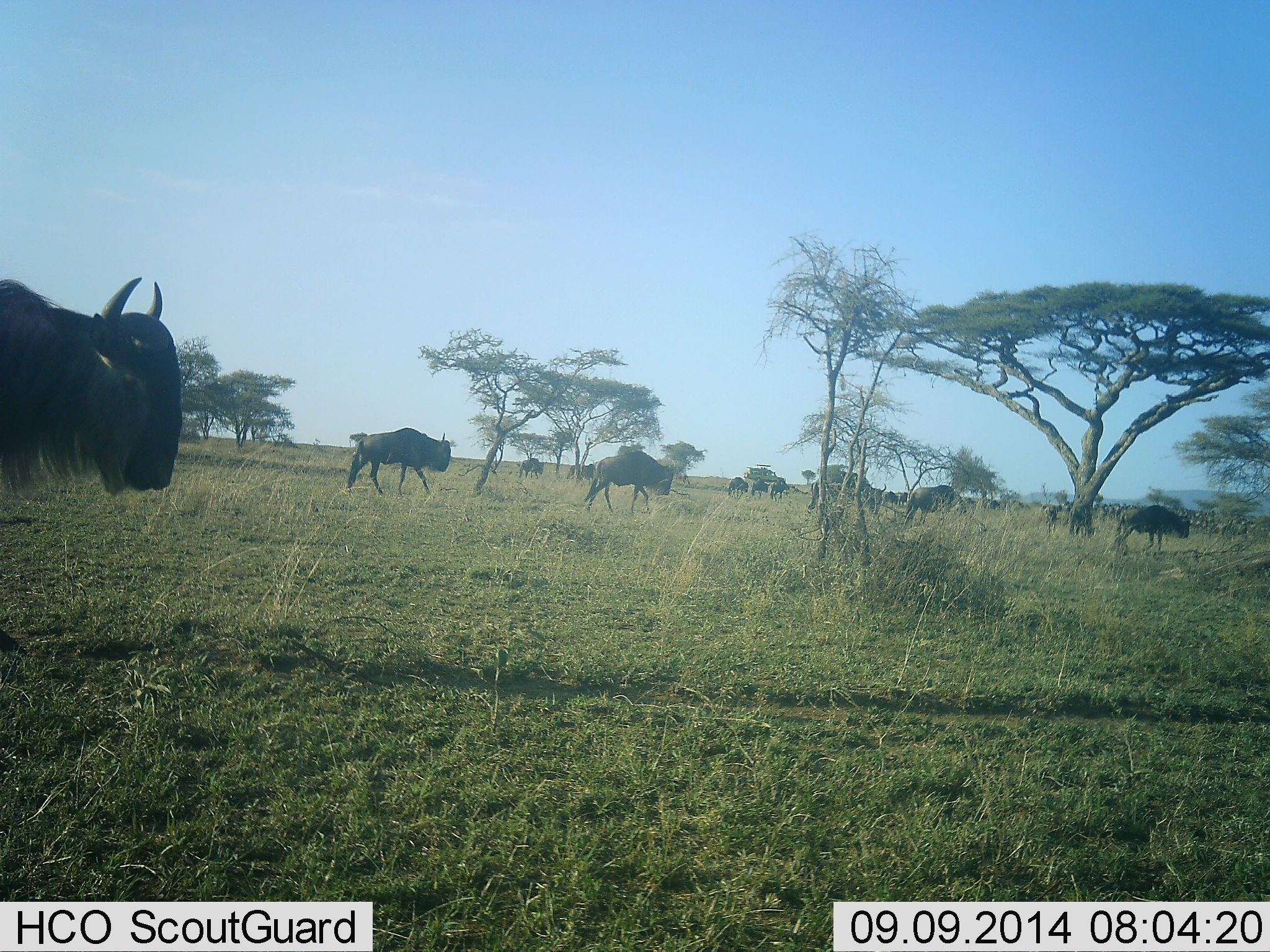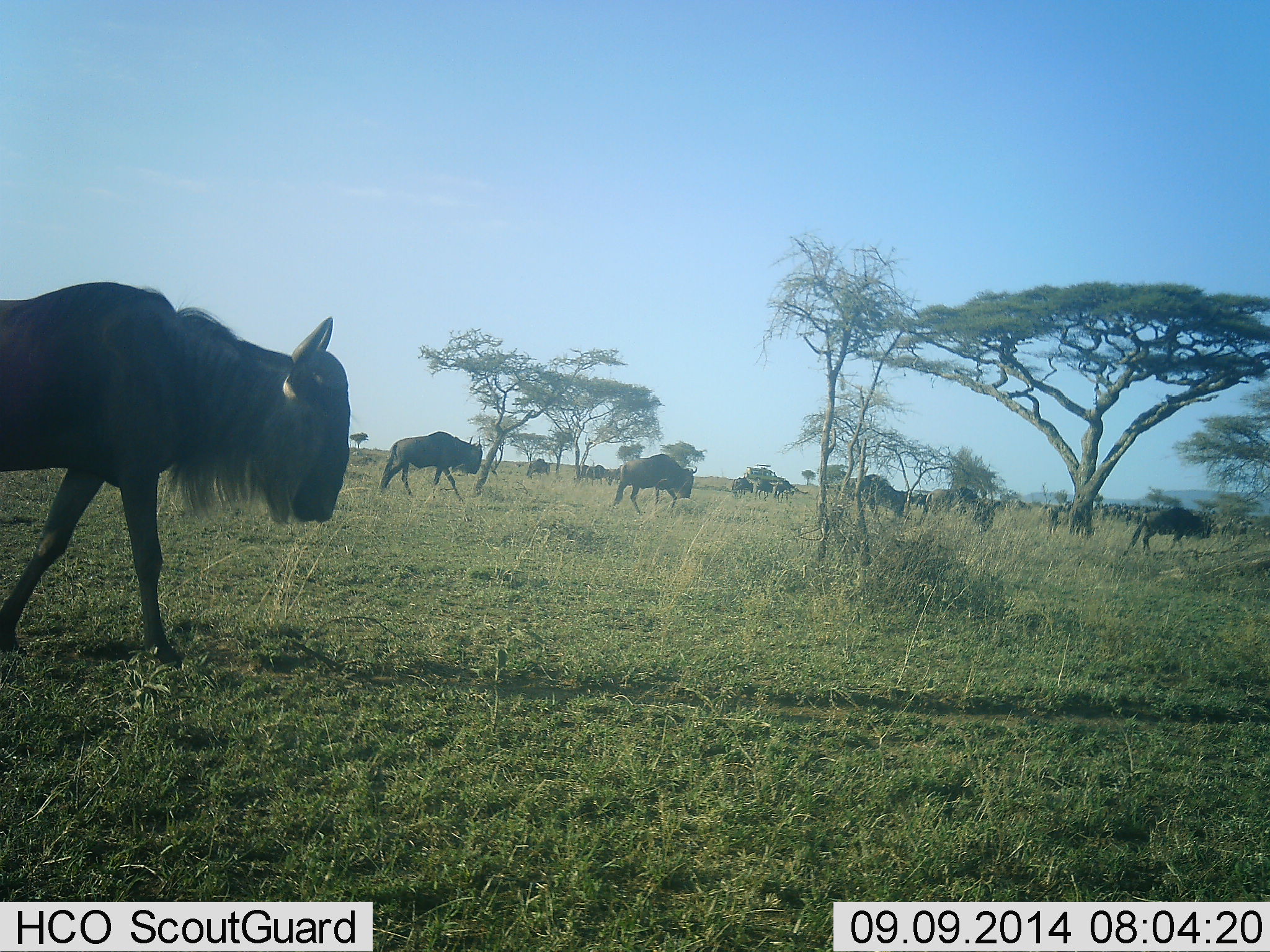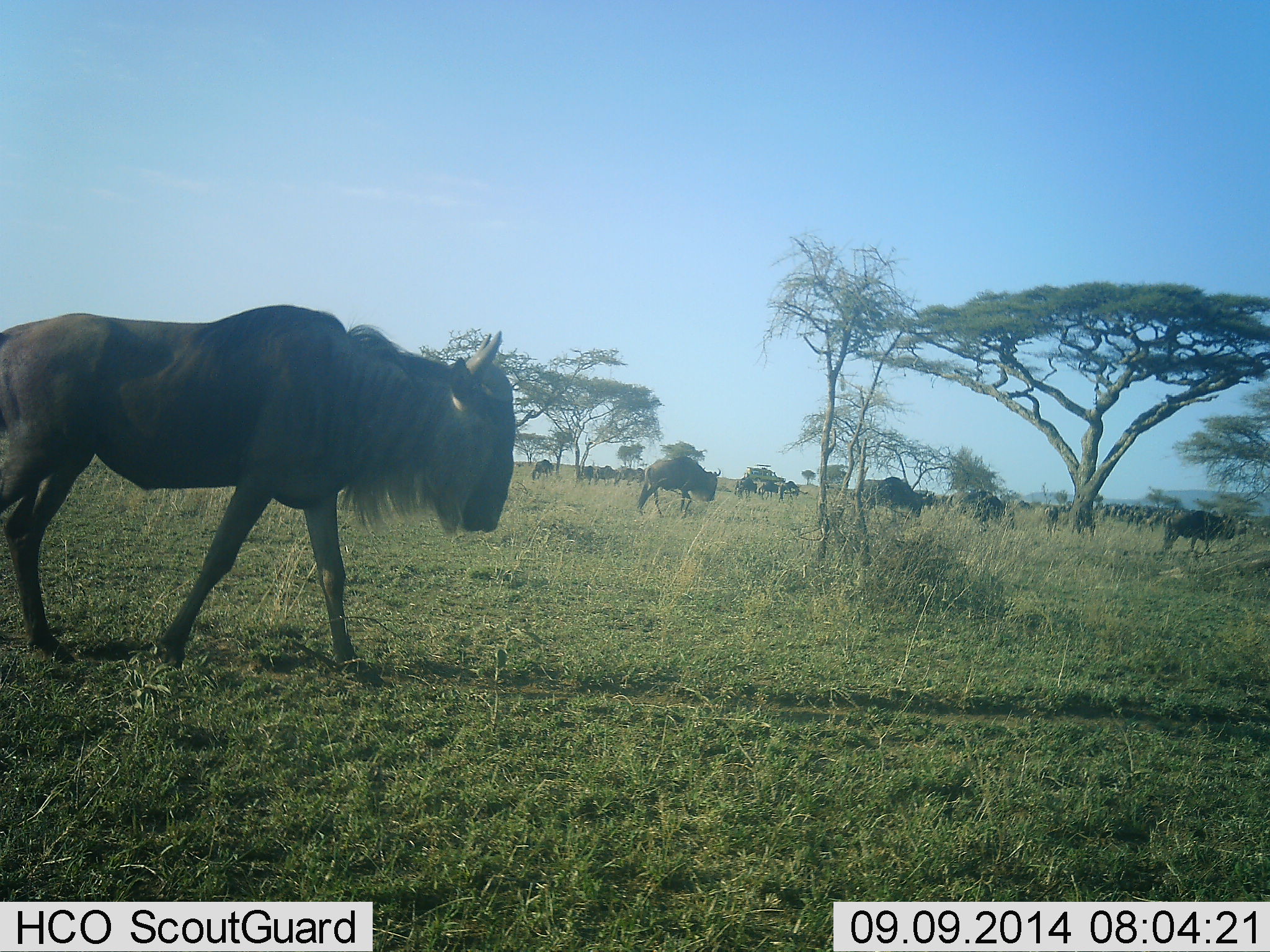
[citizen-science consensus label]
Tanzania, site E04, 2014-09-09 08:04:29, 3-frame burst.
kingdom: Animalia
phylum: Chordata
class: Mammalia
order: Artiodactyla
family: Bovidae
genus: Connochaetes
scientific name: Connochaetes taurinus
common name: blue wildebeest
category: wildebeest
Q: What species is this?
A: Wildebeest (blue wildebeest) (Connochaetes taurinus).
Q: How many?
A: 11-50.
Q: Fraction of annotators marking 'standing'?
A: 10%.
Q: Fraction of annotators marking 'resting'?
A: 0%.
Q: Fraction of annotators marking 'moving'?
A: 100%.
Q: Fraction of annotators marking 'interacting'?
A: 0%.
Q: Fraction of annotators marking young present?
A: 0%.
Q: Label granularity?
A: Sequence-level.